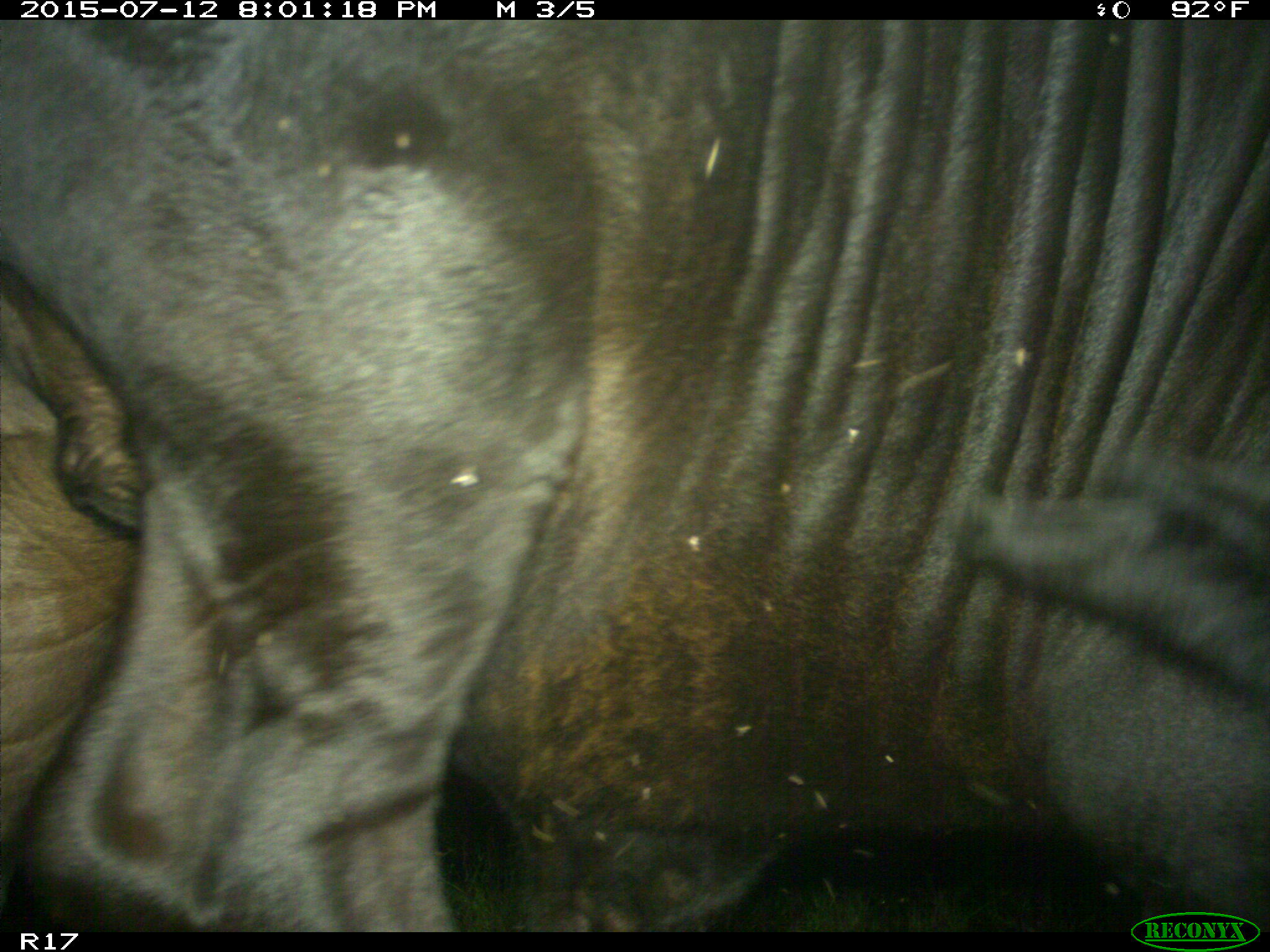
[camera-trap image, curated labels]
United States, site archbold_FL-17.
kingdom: Animalia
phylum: Chordata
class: Mammalia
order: Artiodactyla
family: Bovidae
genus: Bos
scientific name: Bos taurus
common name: domestic cow